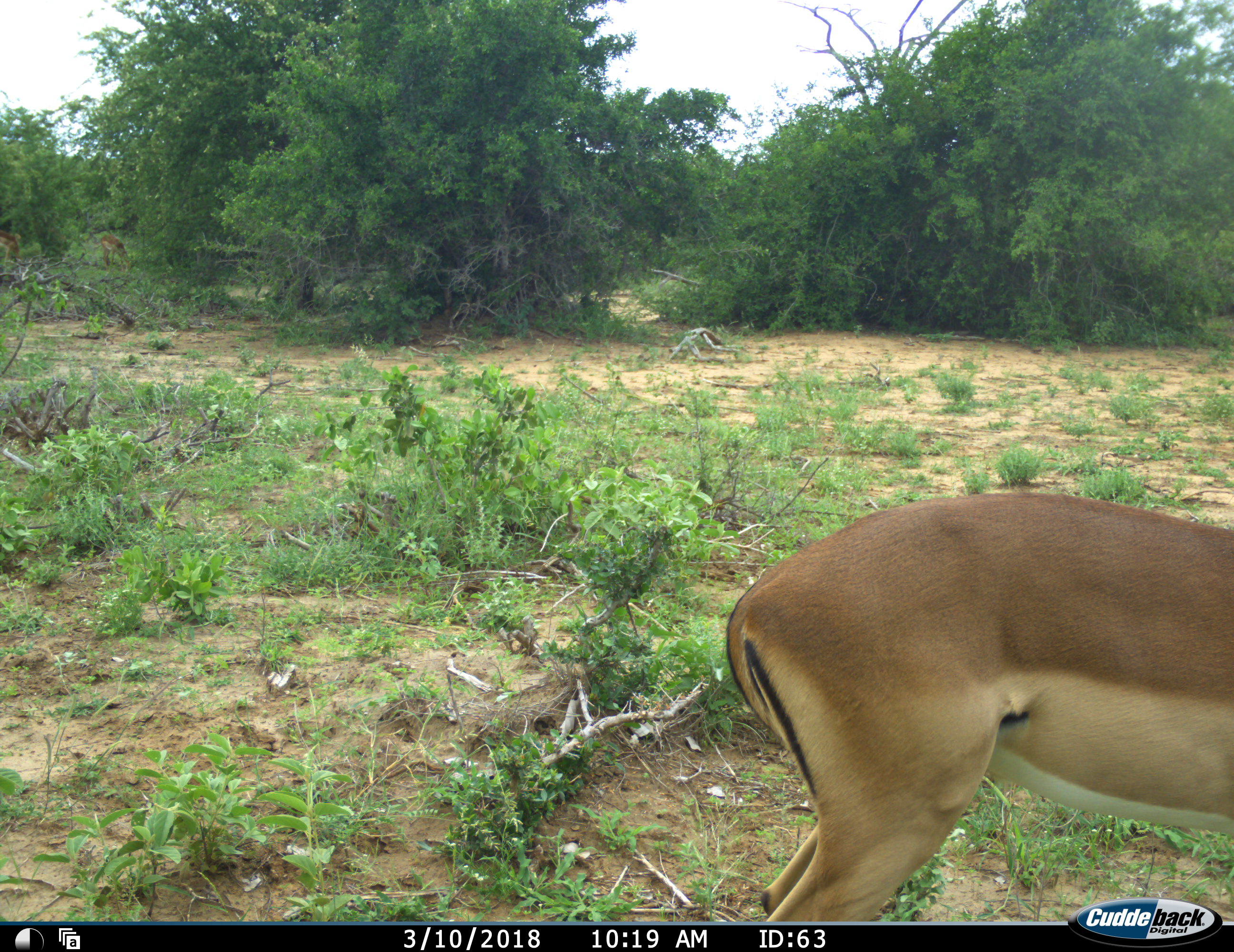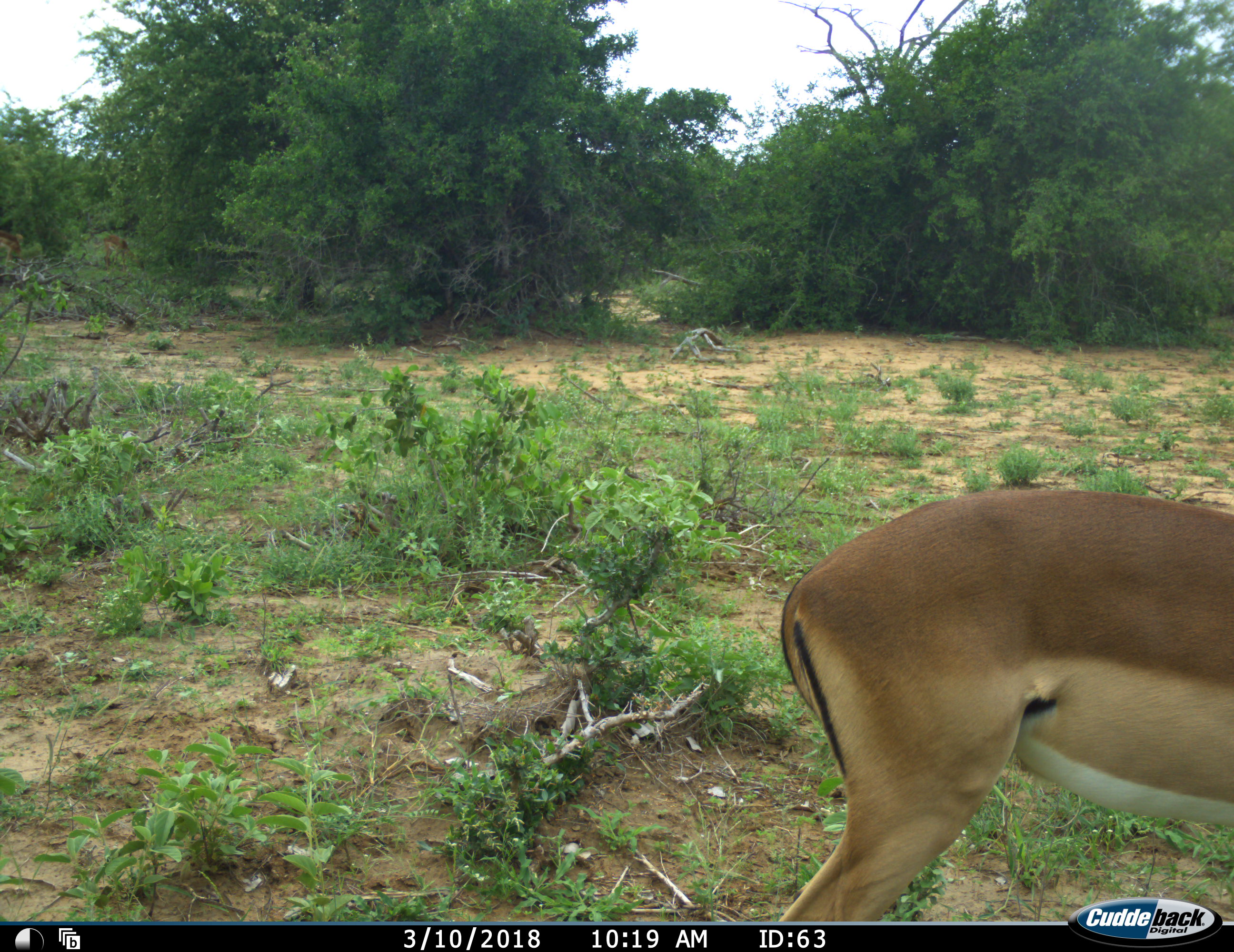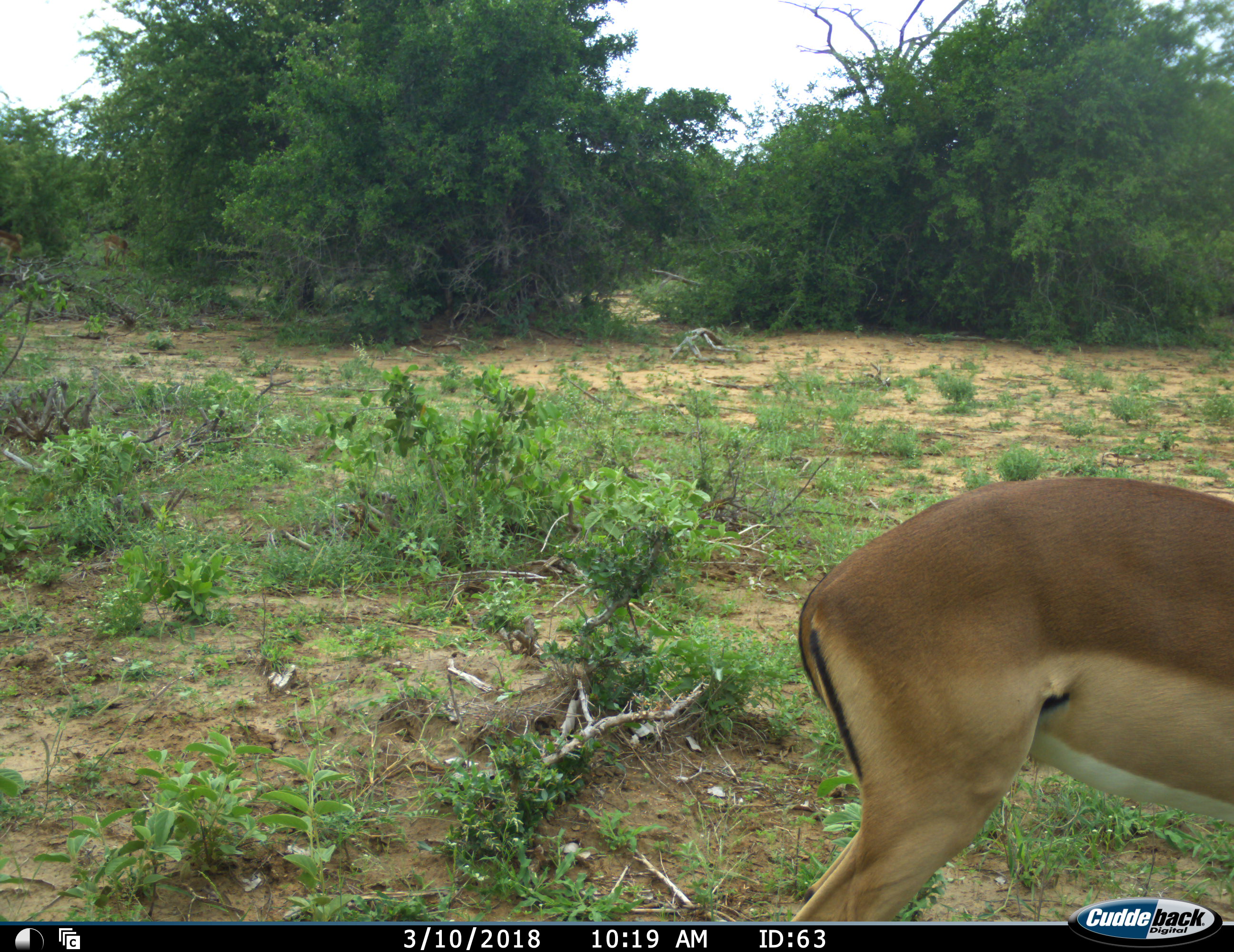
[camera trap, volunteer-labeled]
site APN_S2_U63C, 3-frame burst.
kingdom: Animalia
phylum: Chordata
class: Mammalia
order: Artiodactyla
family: Bovidae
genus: Aepyceros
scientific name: Aepyceros melampus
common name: impala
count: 1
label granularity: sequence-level